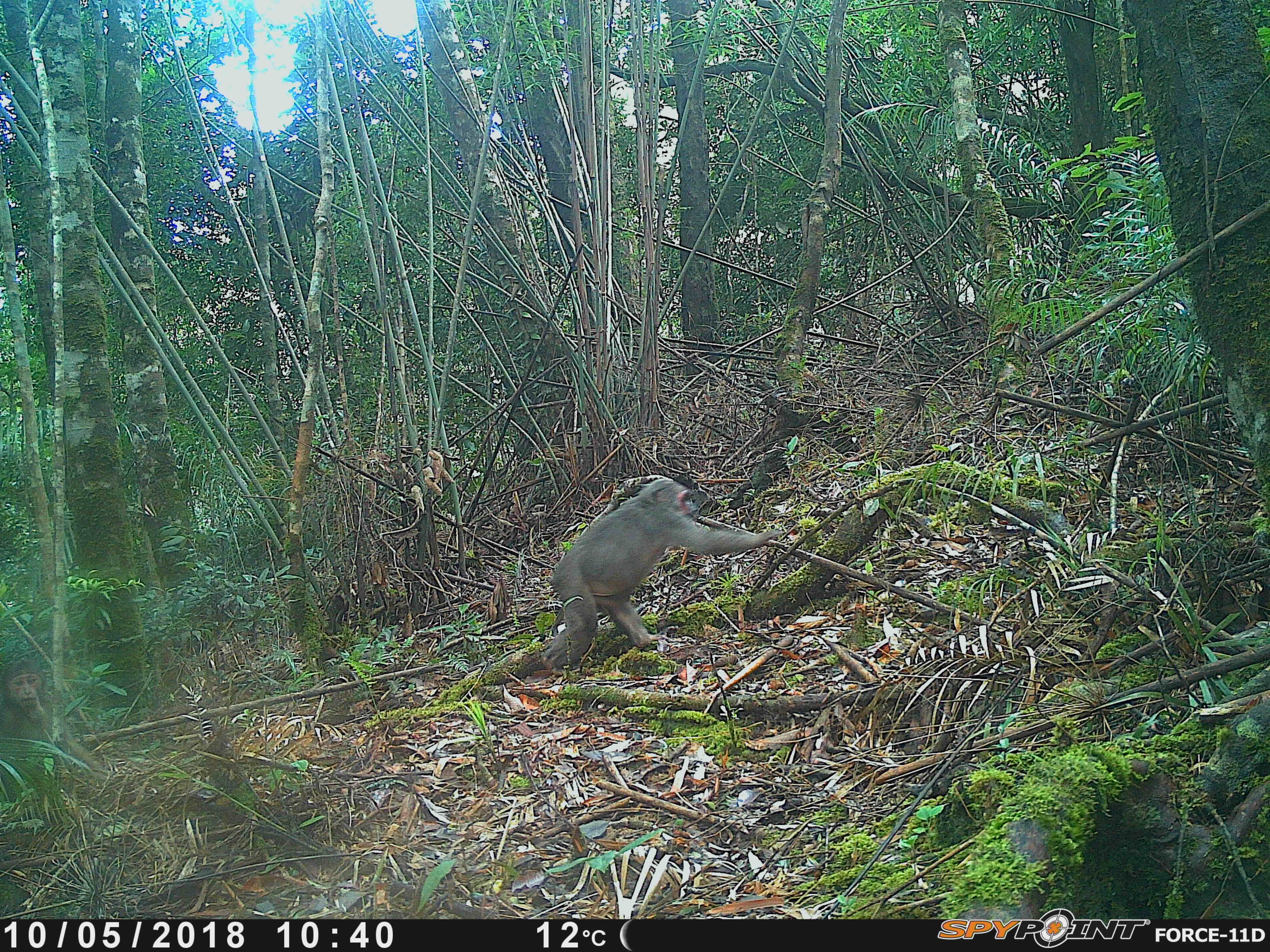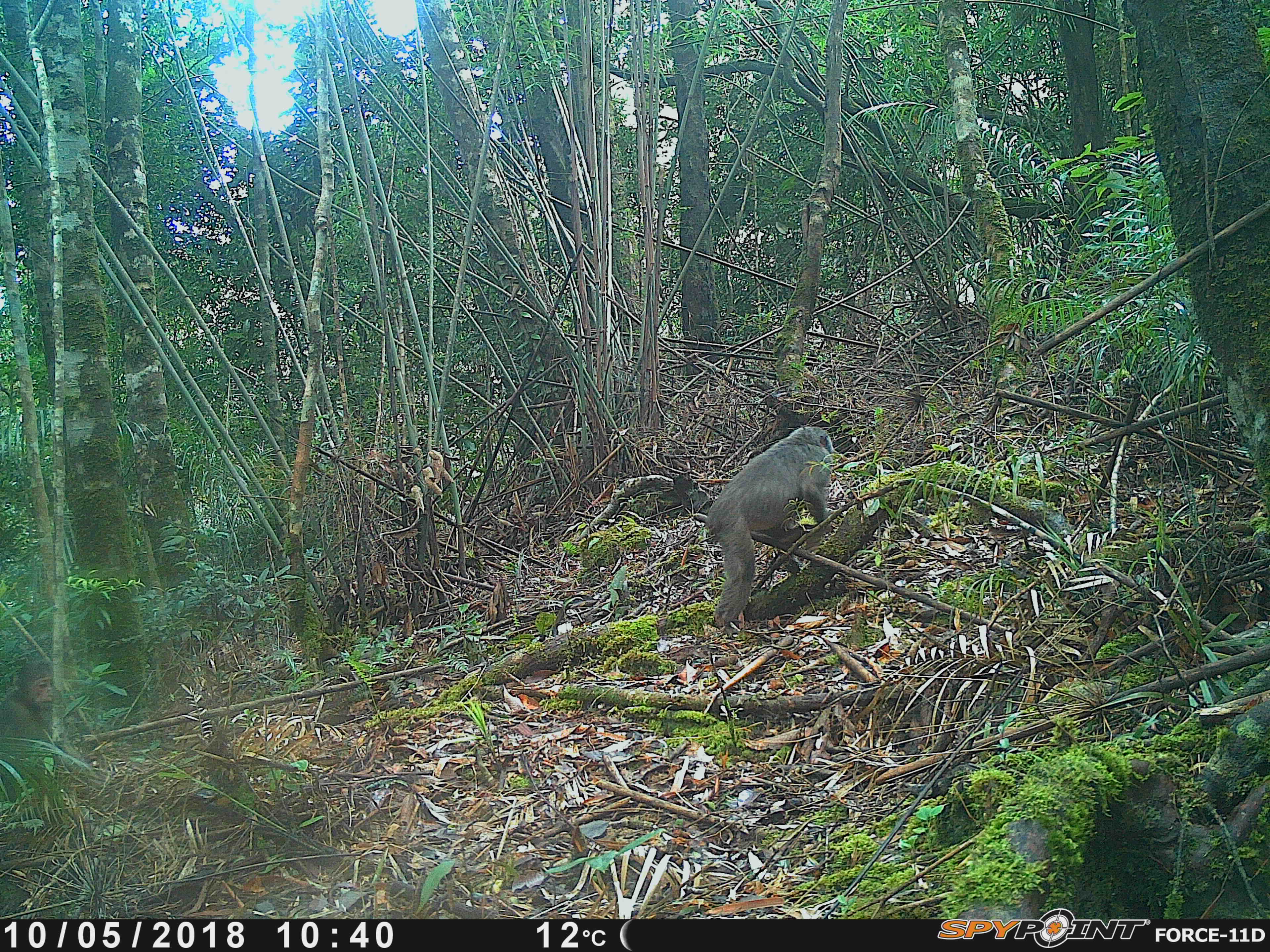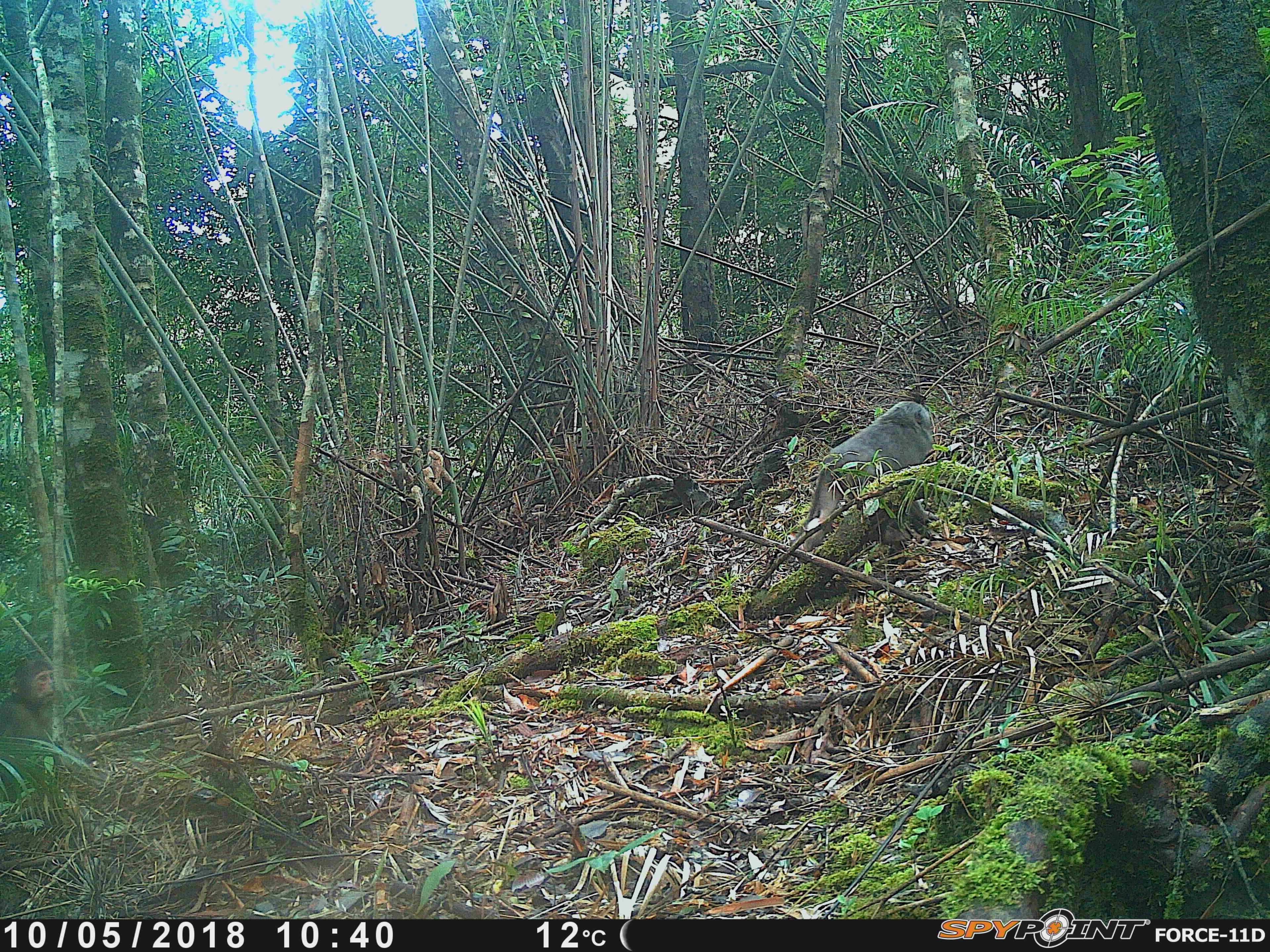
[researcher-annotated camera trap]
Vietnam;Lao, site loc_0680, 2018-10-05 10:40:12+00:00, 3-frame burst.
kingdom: Animalia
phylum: Chordata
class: Mammalia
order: Primates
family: Cercopithecidae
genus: Macaca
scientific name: Macaca arctoides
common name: stump-tailed macaque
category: stump tailed macaque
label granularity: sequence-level